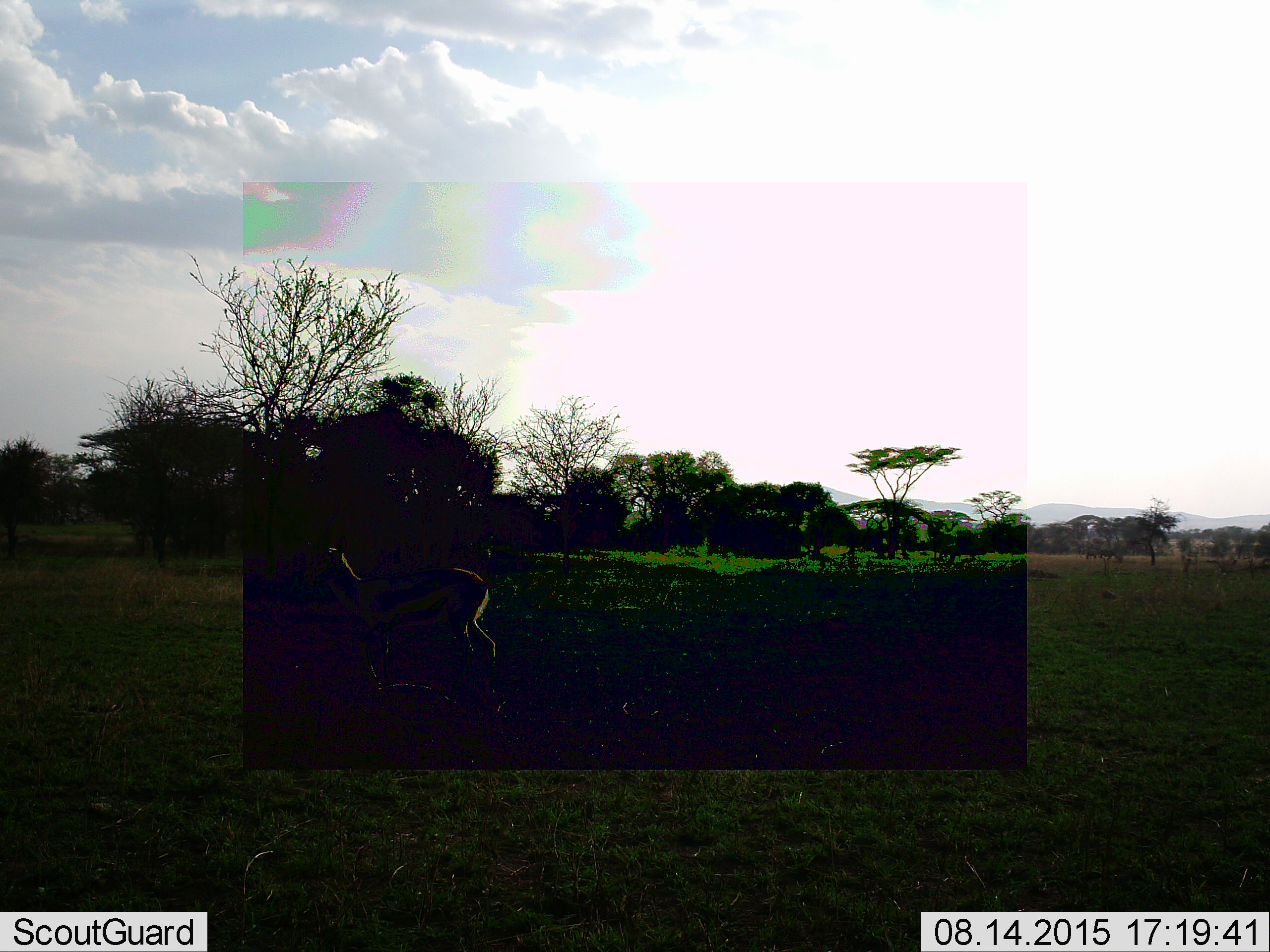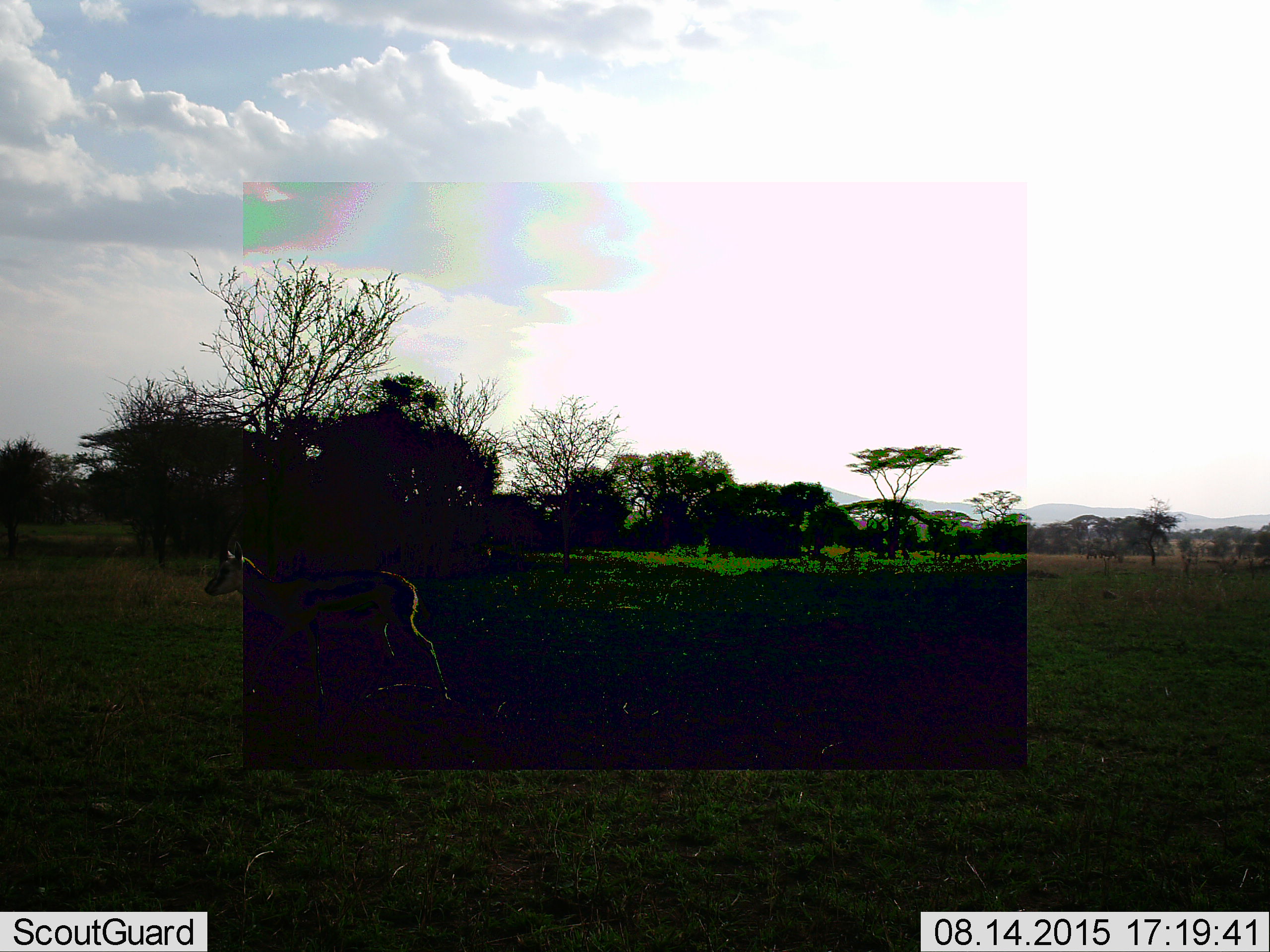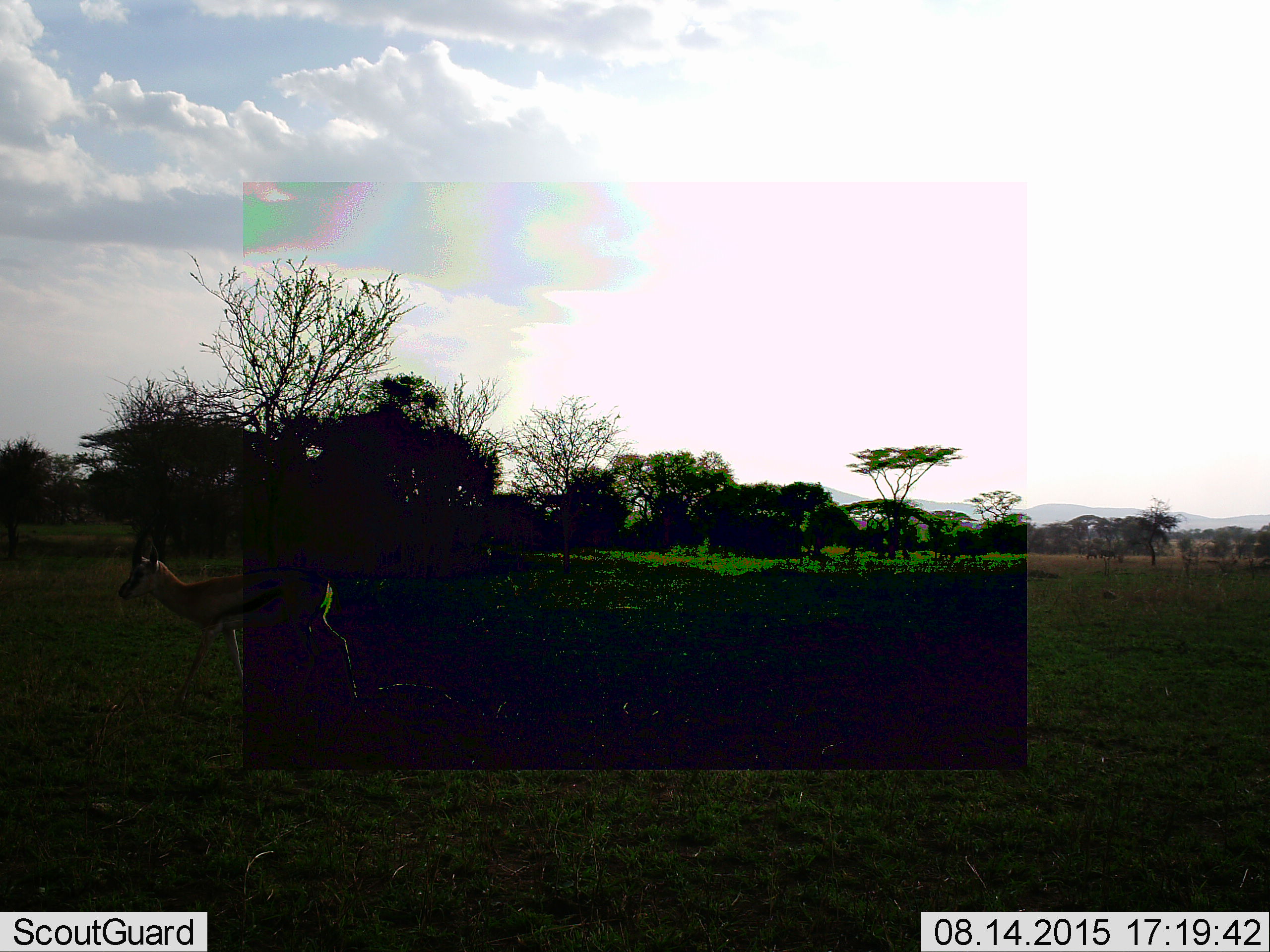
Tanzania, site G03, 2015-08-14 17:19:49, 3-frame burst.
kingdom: Animalia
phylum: Chordata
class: Mammalia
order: Artiodactyla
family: Bovidae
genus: Eudorcas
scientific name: Eudorcas thomsonii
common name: thomson's gazelle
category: gazellethomsons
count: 1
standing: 0%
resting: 0%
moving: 100%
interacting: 0%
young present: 8%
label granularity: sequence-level